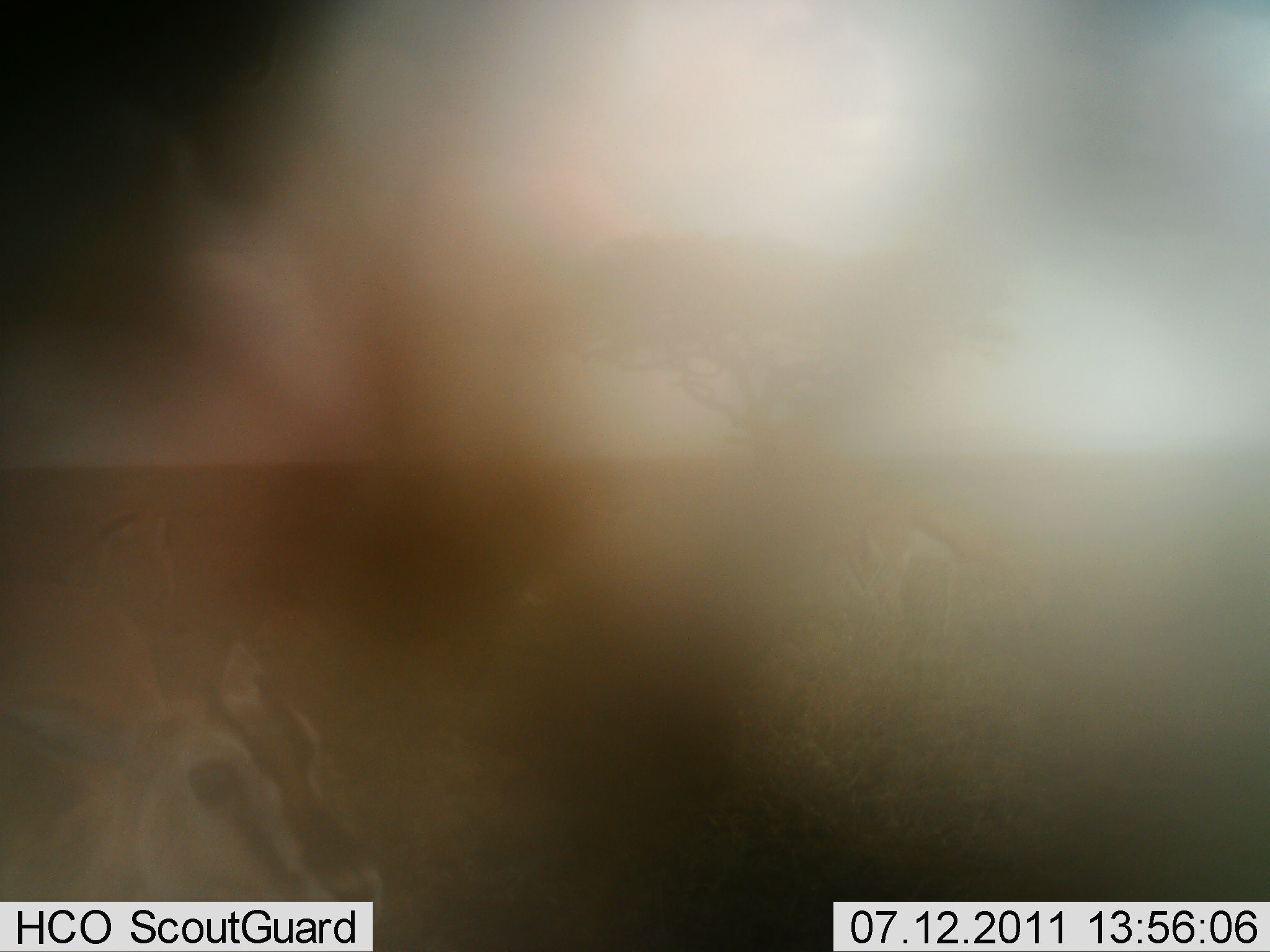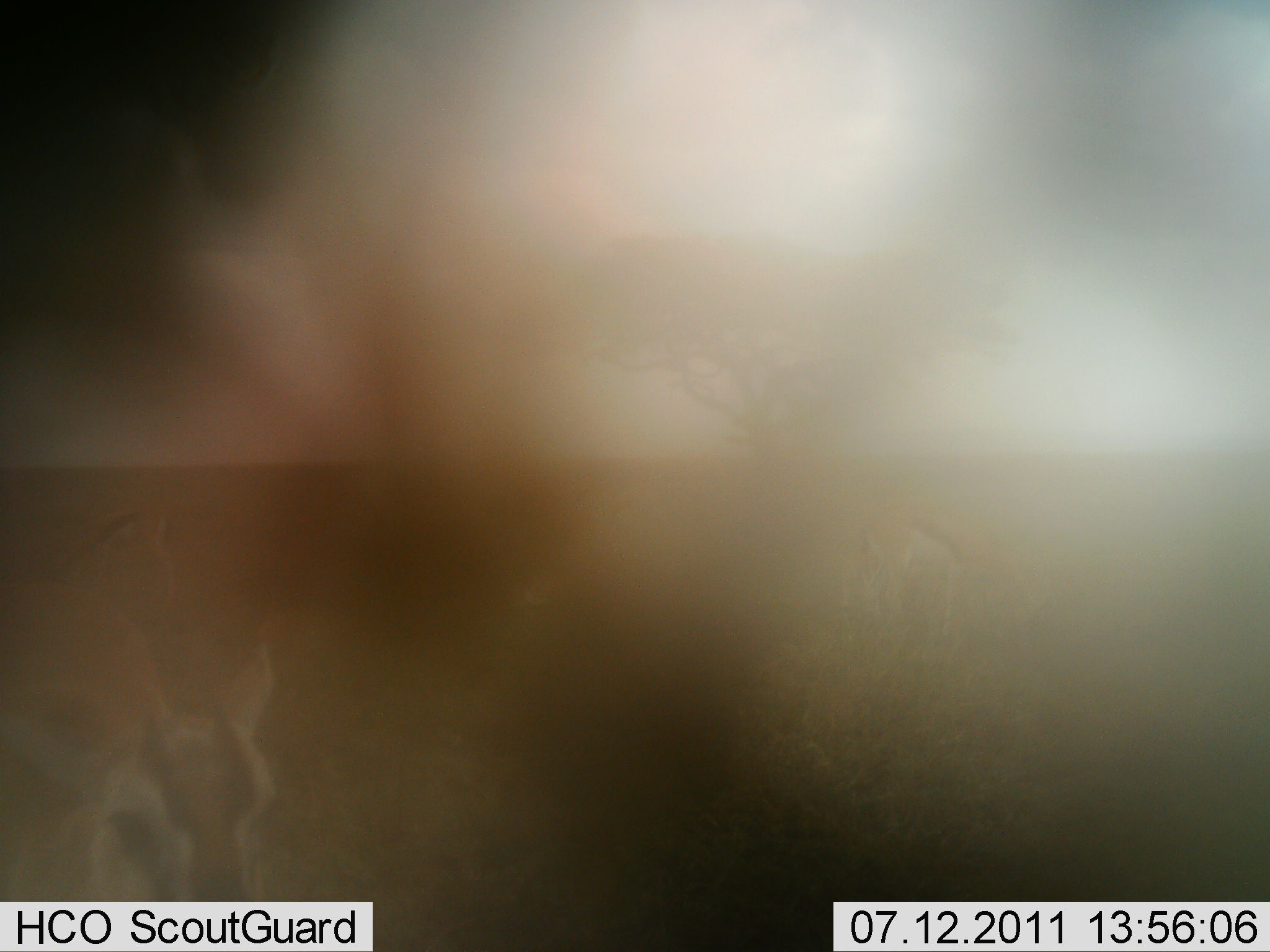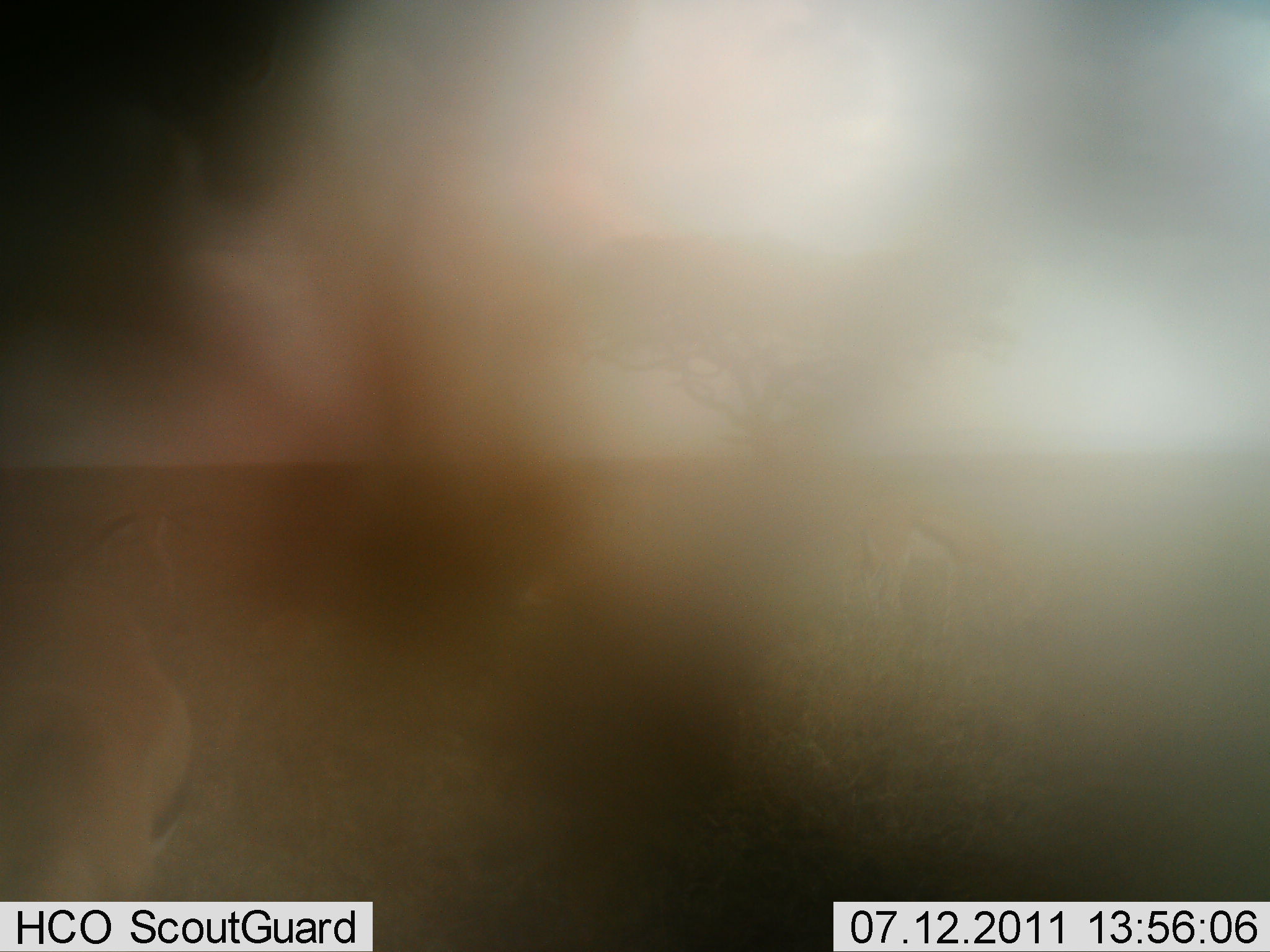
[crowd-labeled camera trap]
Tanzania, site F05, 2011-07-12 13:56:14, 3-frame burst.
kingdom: Animalia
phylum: Chordata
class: Mammalia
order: Artiodactyla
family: Bovidae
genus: Eudorcas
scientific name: Eudorcas thomsonii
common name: thomson's gazelle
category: gazellethomsons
Gazellethomsons (thomson's gazelle) (Eudorcas thomsonii), count 2. Behavior (volunteer vote fractions): standing 85%, resting 0%, moving 15%, interacting 0%. Young present (vote fraction): 0%. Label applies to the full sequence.